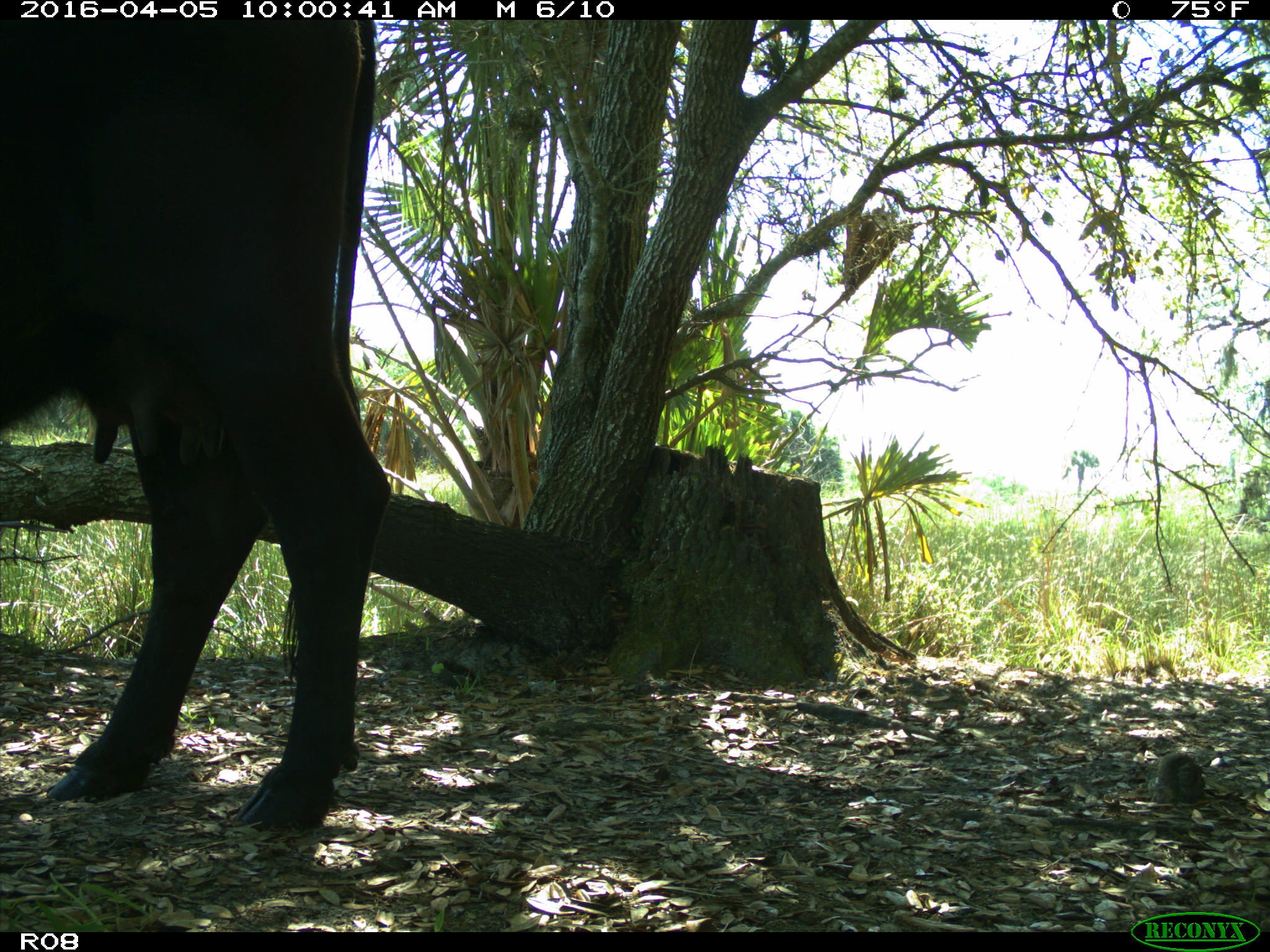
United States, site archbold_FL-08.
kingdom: Animalia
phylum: Chordata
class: Mammalia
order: Artiodactyla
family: Bovidae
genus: Bos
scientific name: Bos taurus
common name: domestic cow